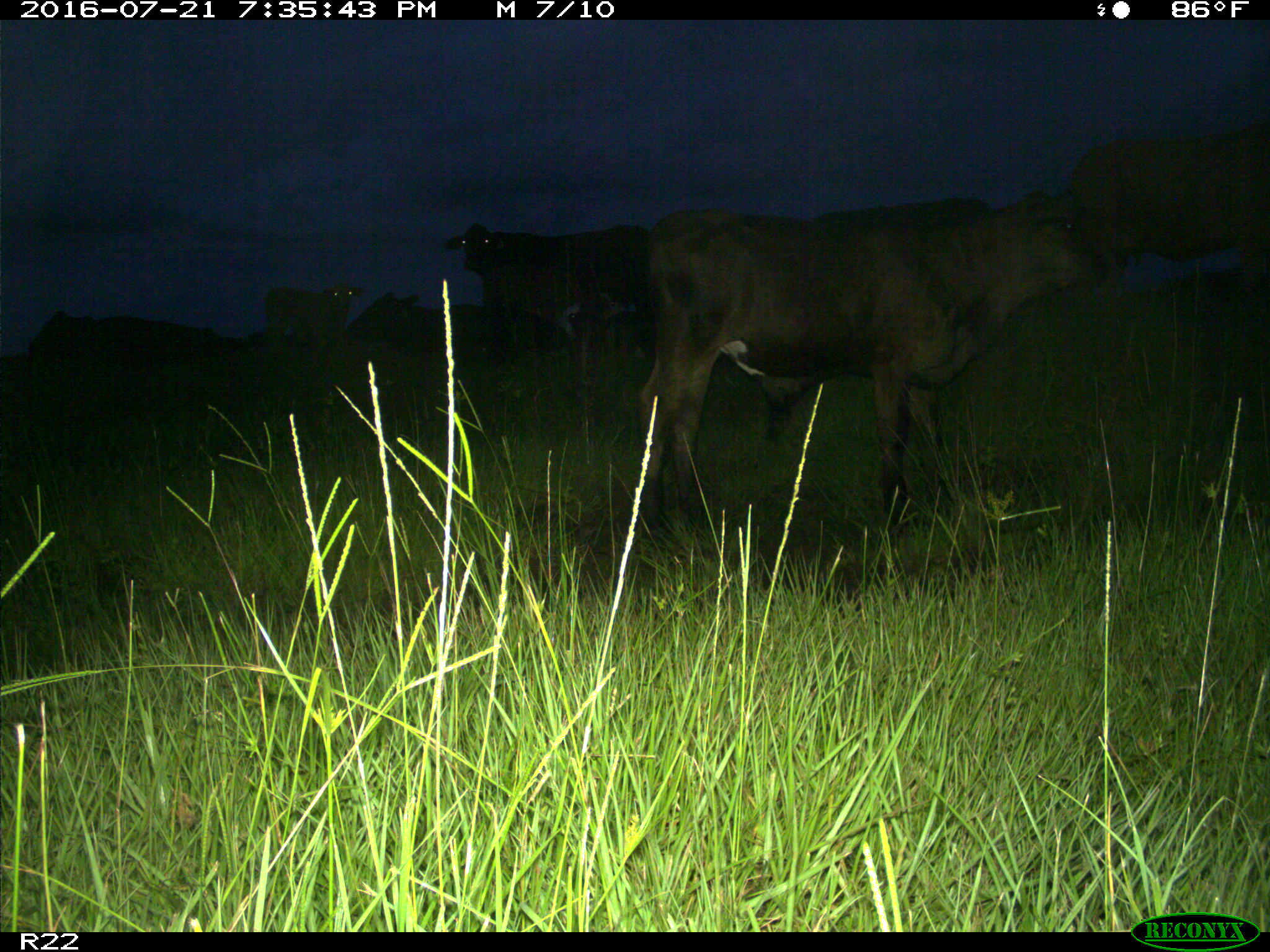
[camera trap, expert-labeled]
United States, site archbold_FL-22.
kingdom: Animalia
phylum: Chordata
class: Mammalia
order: Artiodactyla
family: Bovidae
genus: Bos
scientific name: Bos taurus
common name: domestic cow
Bos taurus (domestic cow).